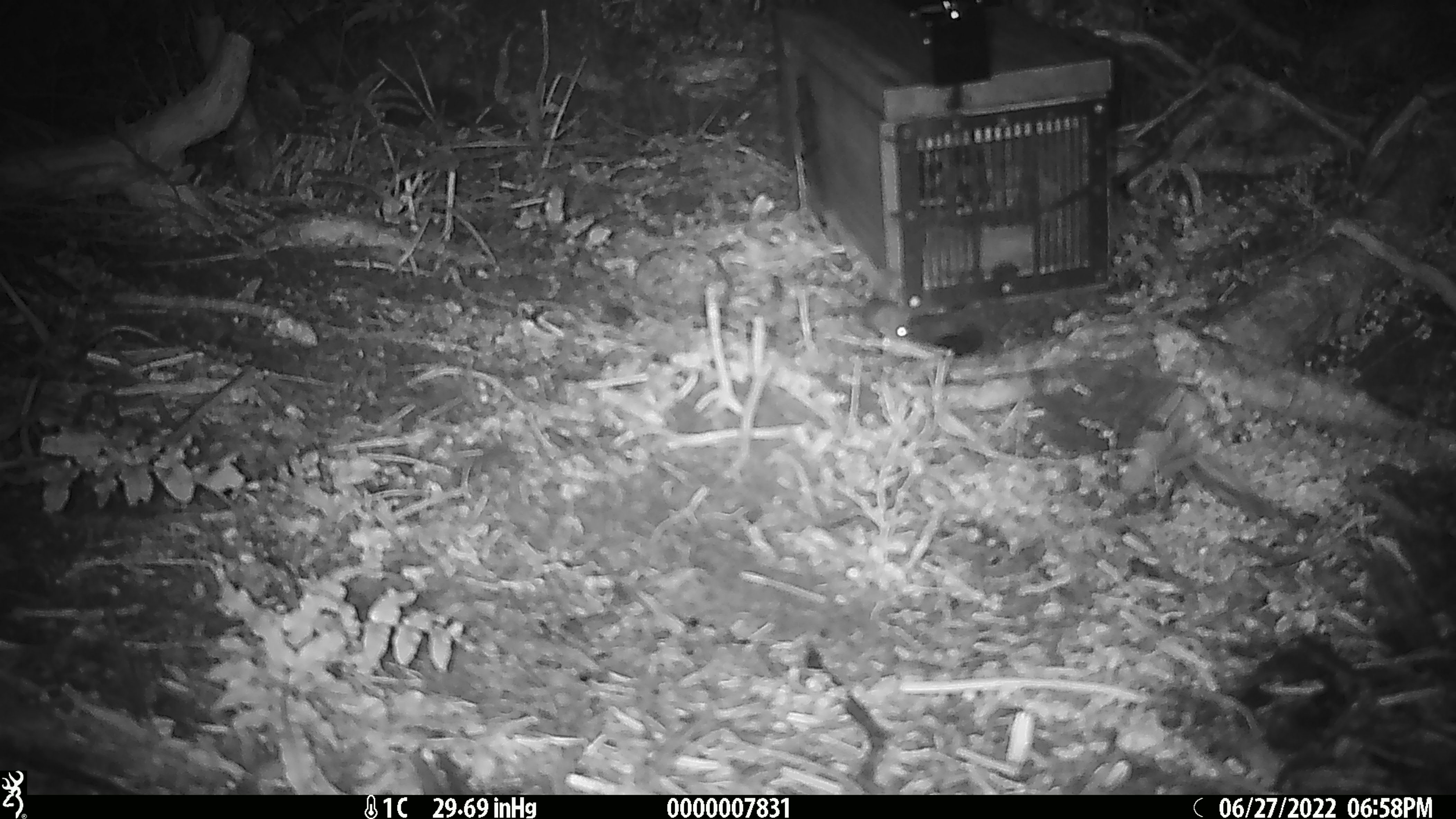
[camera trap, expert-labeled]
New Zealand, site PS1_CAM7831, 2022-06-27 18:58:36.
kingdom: Animalia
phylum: Chordata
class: Mammalia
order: Rodentia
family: Muridae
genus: Mus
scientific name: Mus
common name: mouse